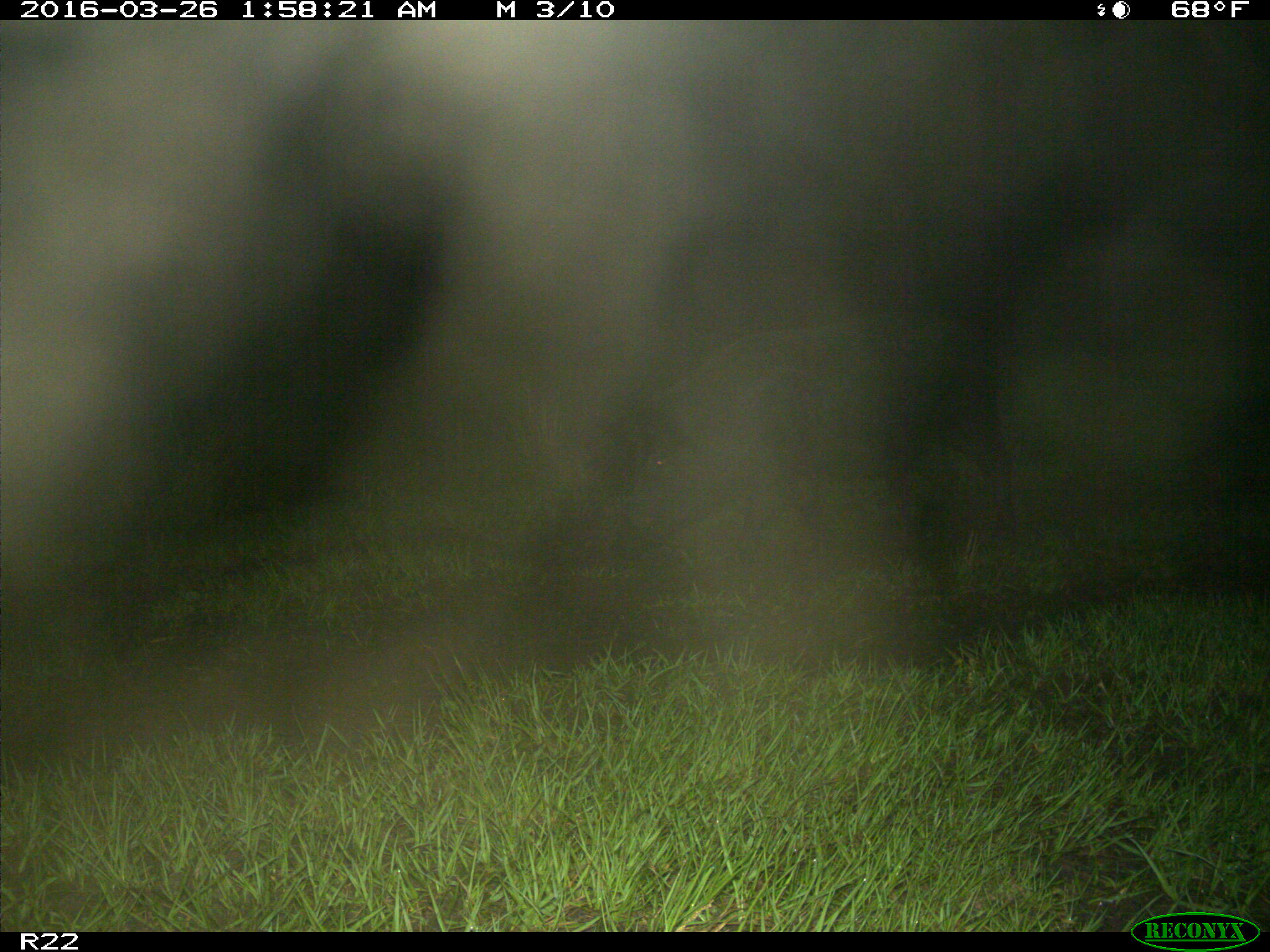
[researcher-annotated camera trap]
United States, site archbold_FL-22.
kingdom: Animalia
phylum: Chordata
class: Mammalia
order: Artiodactyla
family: Suidae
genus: Sus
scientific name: Sus scrofa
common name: wild boar